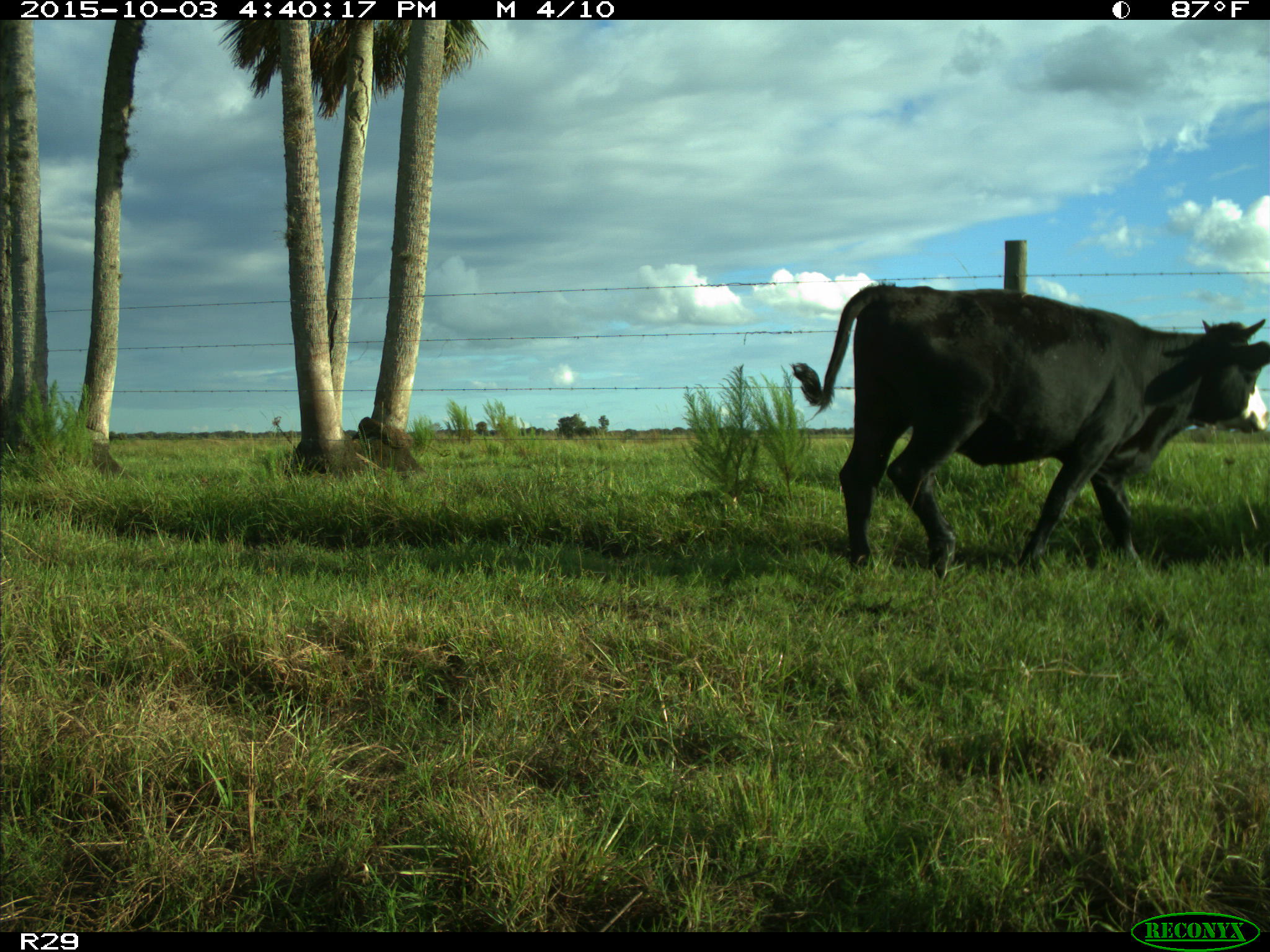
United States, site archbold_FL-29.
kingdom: Animalia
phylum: Chordata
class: Mammalia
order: Artiodactyla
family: Bovidae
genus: Bos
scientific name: Bos taurus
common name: domestic cow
Bos taurus (domestic cow).